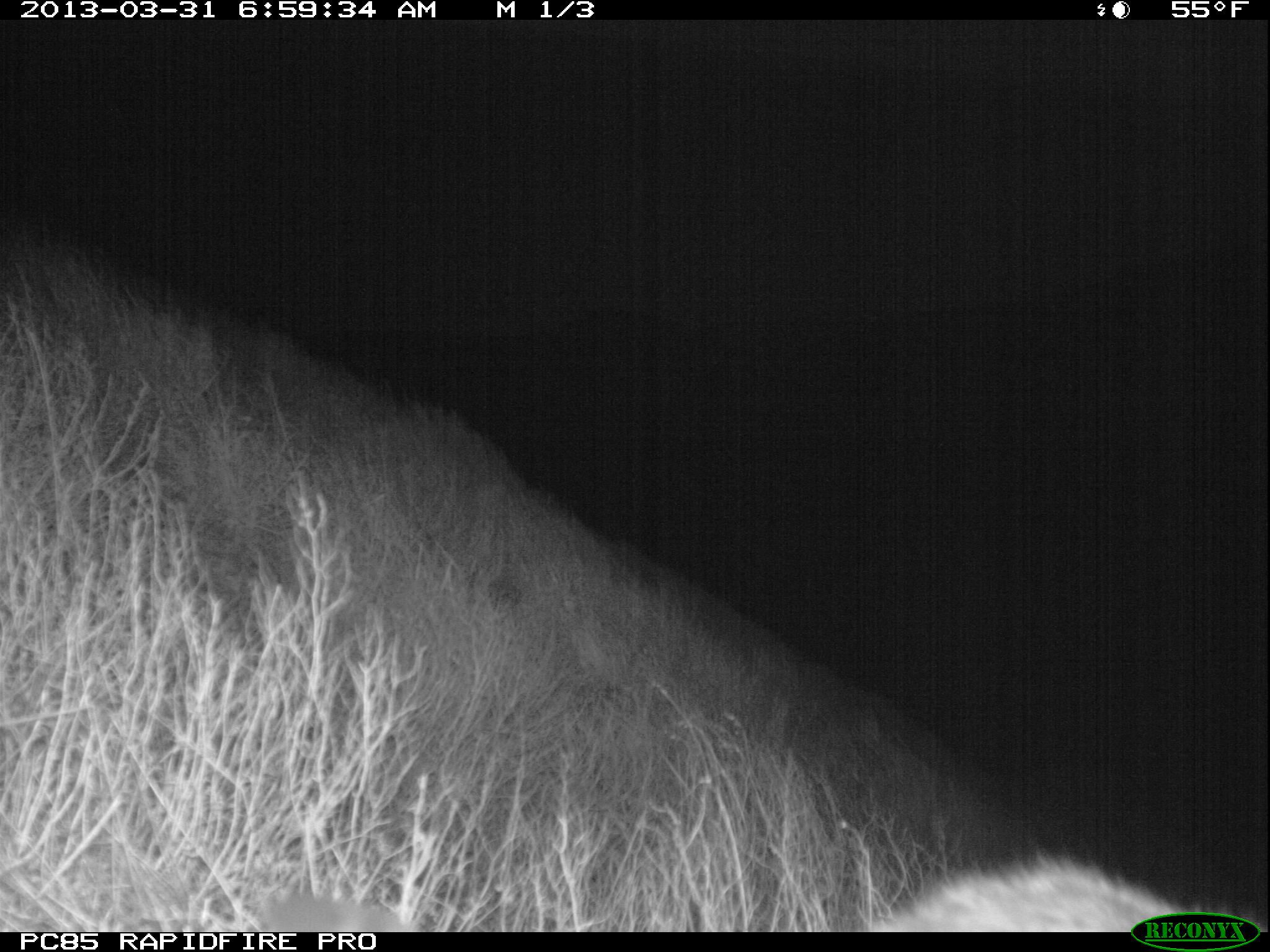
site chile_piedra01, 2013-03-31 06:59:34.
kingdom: Animalia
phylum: Chordata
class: Mammalia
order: Lagomorpha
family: Leporidae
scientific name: Leporidae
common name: rabbits and hares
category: rabbit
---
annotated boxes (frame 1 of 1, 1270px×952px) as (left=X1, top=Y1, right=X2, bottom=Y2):
rabbit: (left=860, top=845, right=1134, bottom=932)